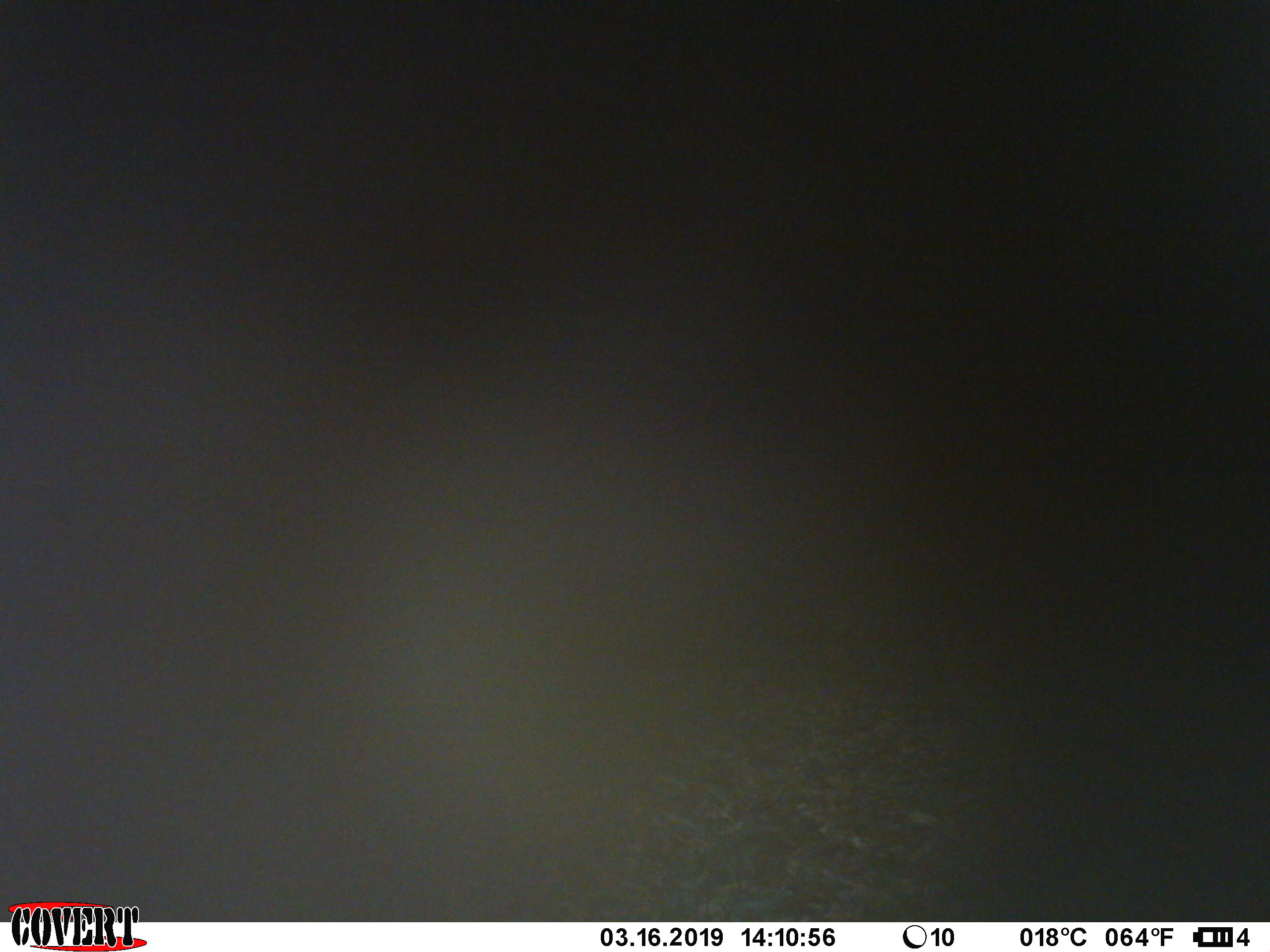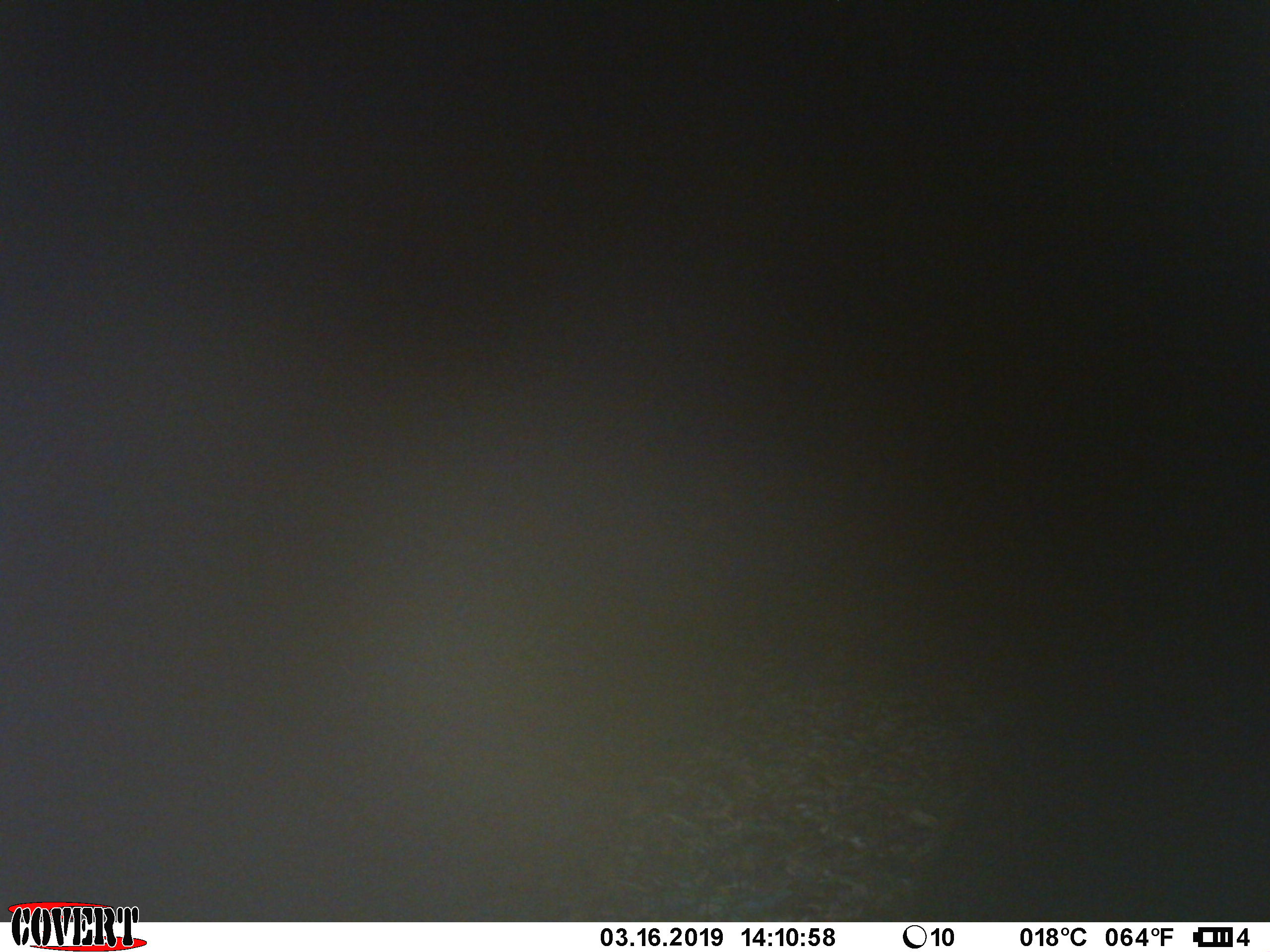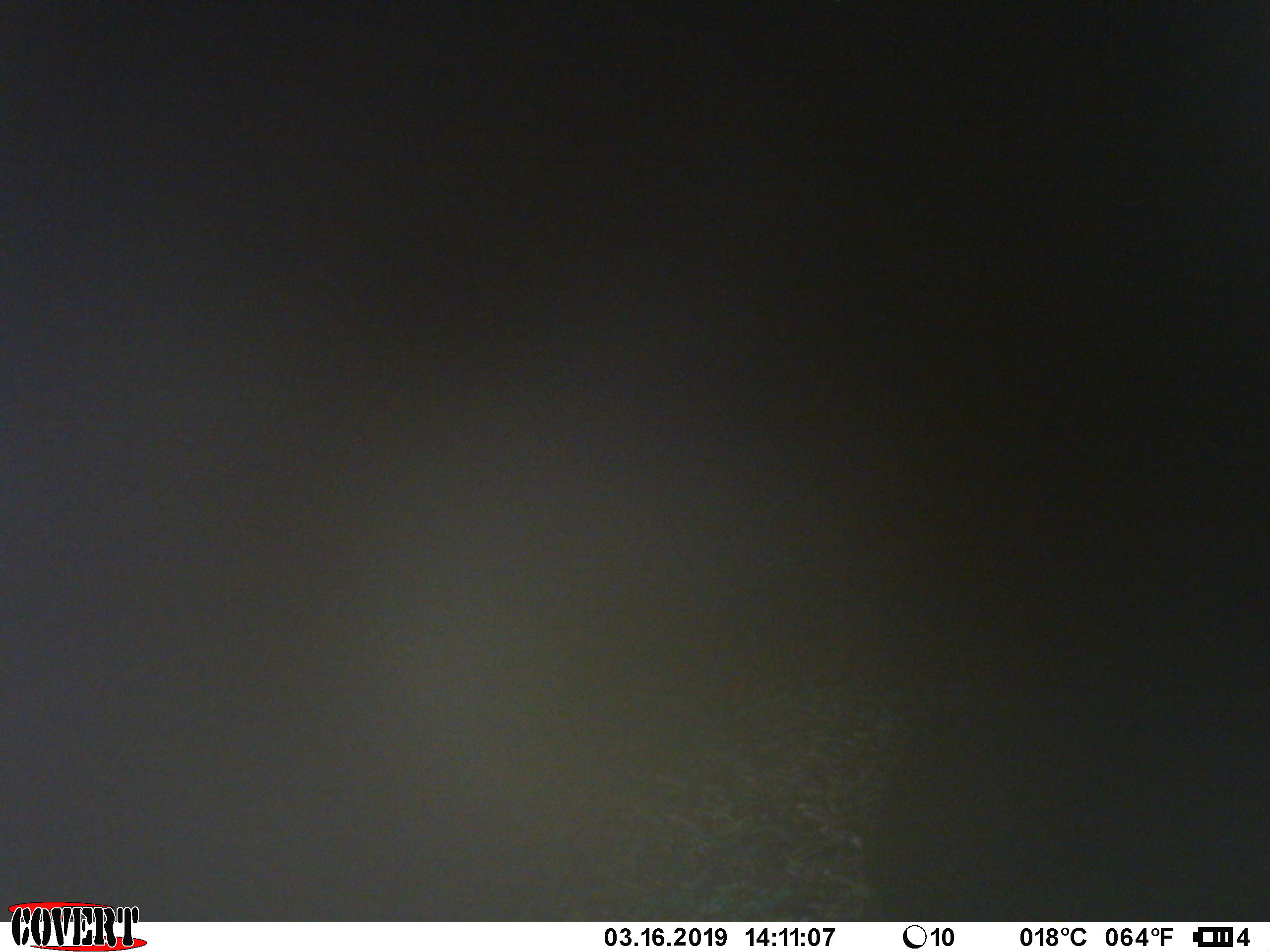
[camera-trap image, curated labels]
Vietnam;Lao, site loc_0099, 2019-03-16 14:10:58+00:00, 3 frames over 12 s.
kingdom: Animalia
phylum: Chordata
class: Mammalia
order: Artiodactyla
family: Suidae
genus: Sus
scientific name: Sus scrofa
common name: eurasian wild pig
Eurasian wild pig (Sus scrofa). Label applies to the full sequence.